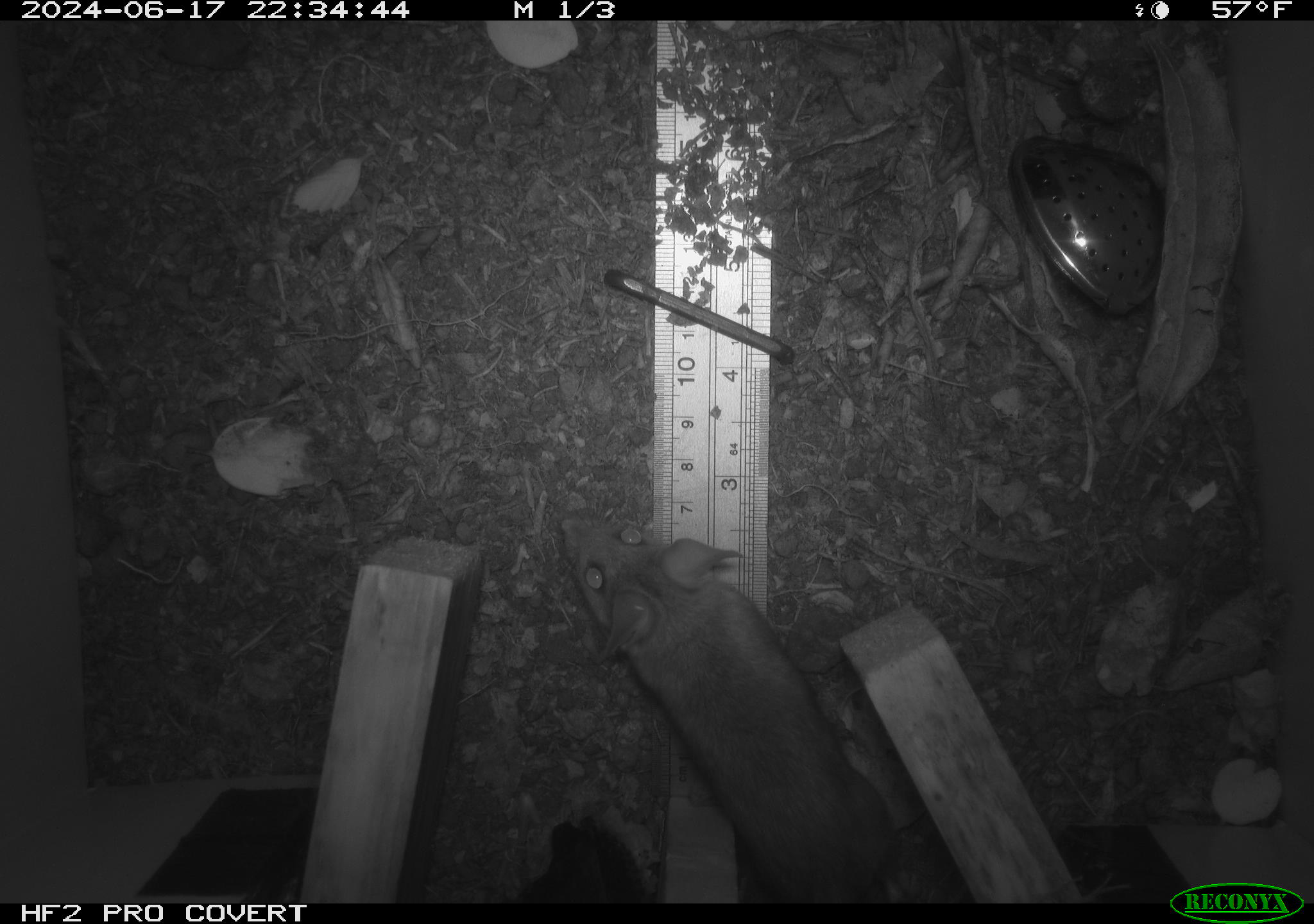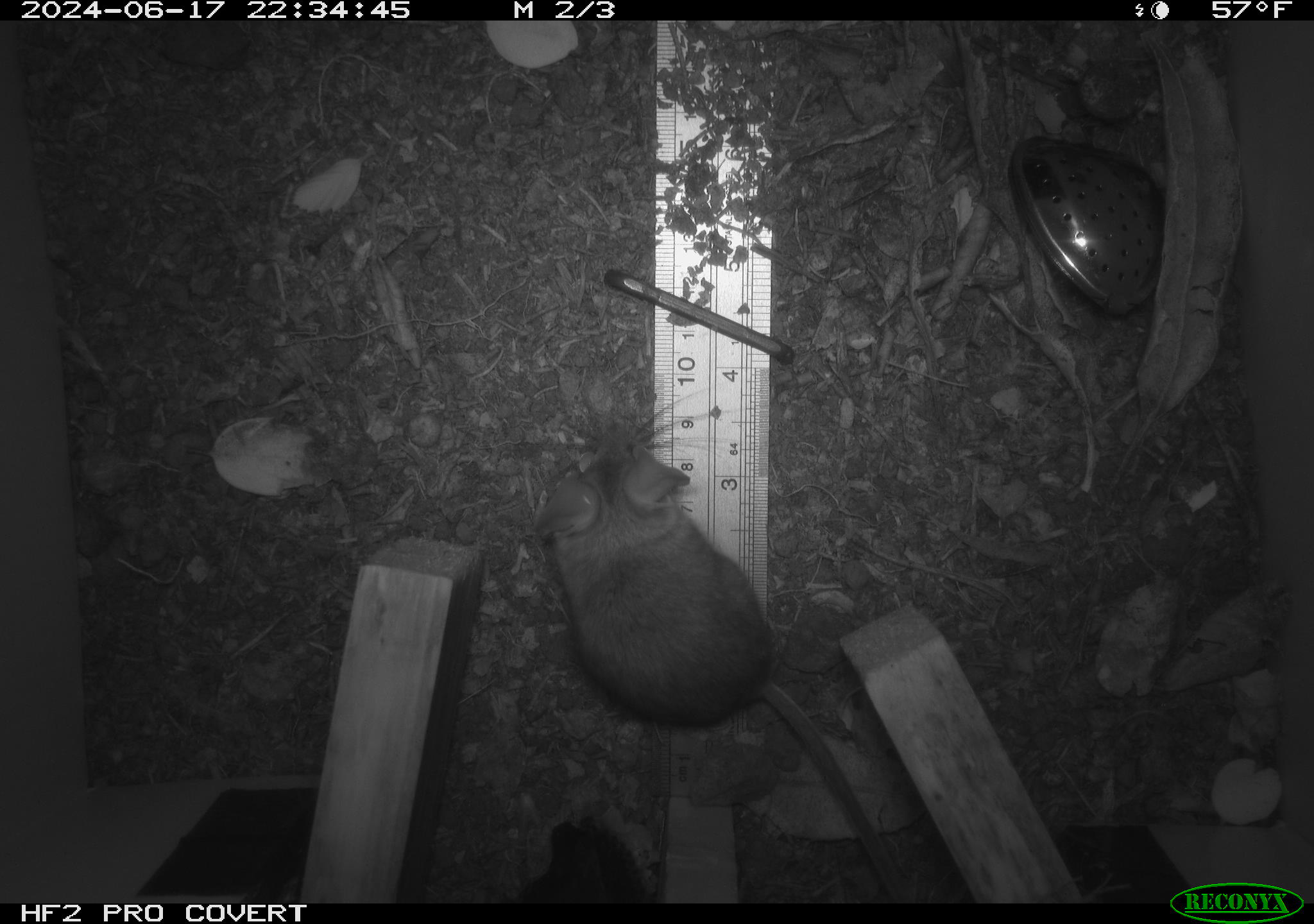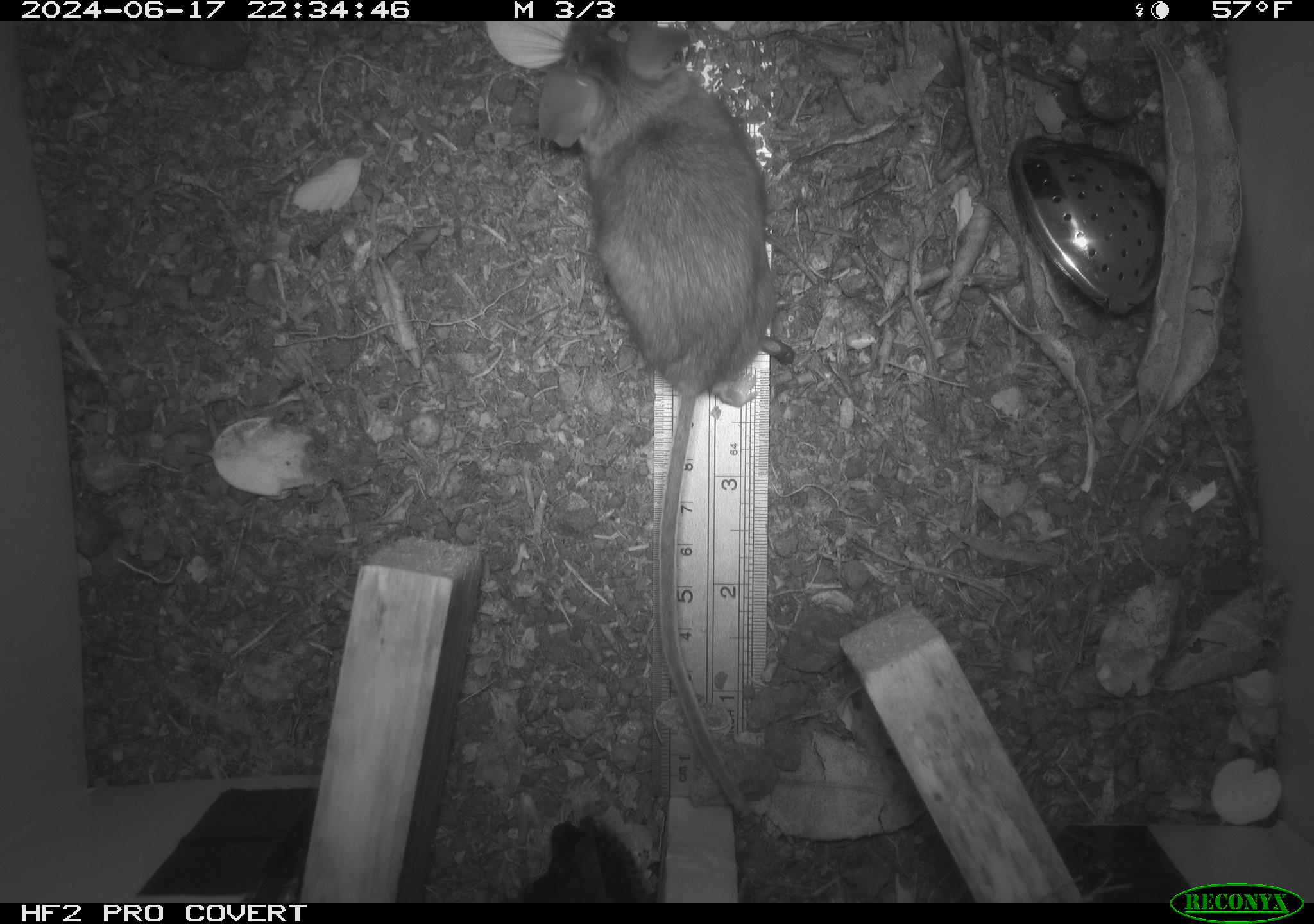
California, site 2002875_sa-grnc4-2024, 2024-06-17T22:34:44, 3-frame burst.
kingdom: Animalia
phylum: Chordata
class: Mammalia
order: Rodentia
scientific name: Rodentia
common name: rodent